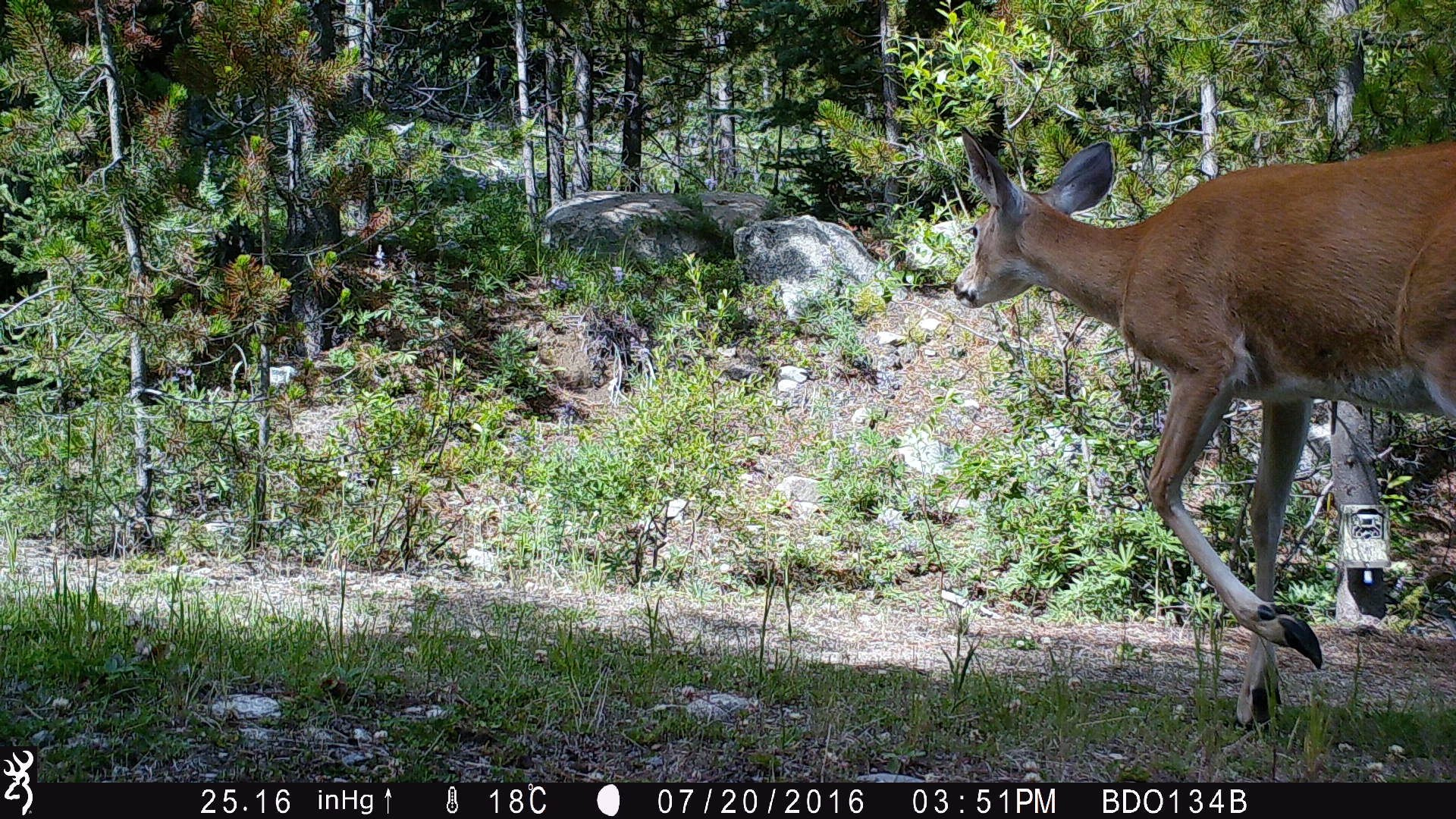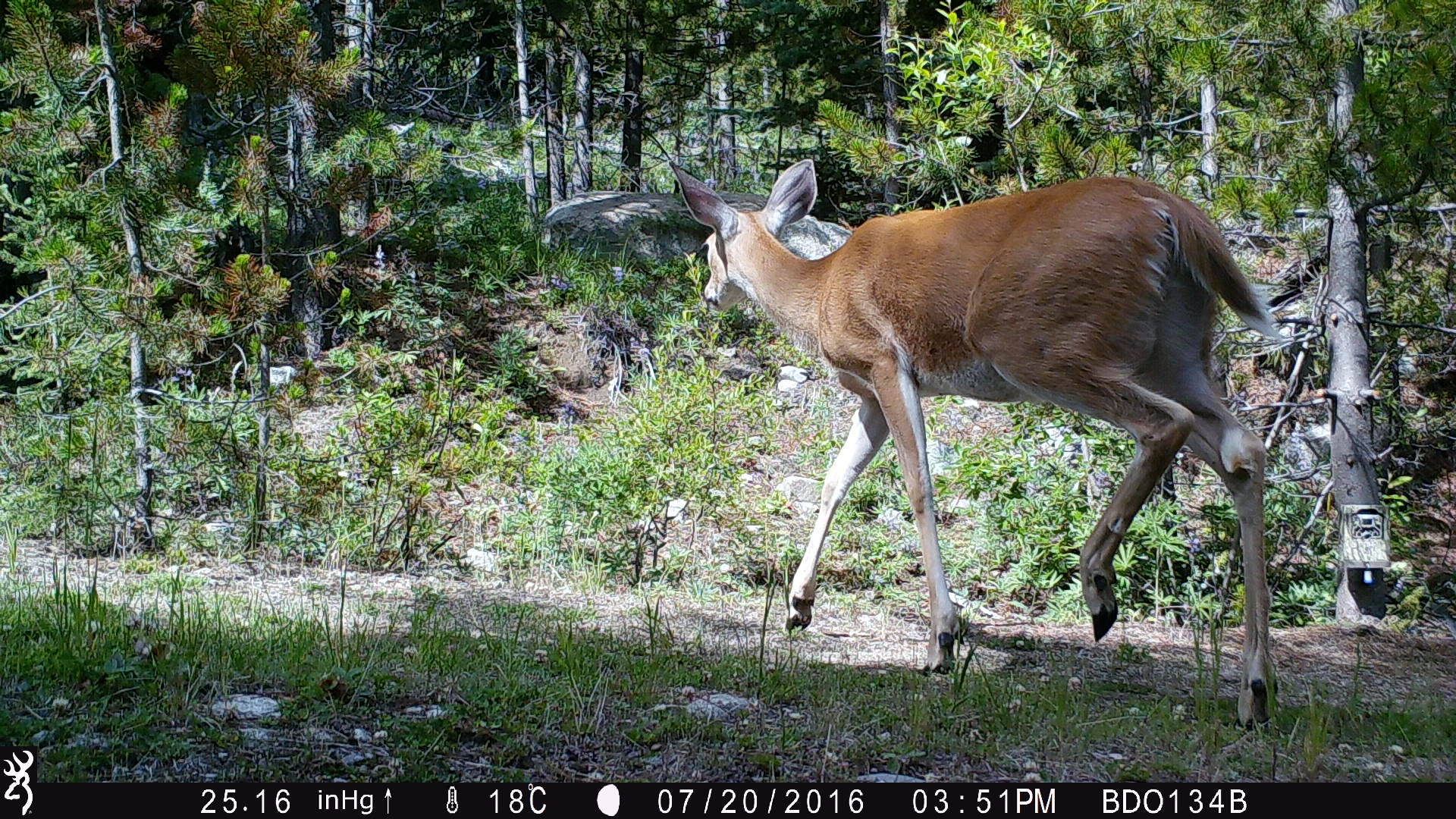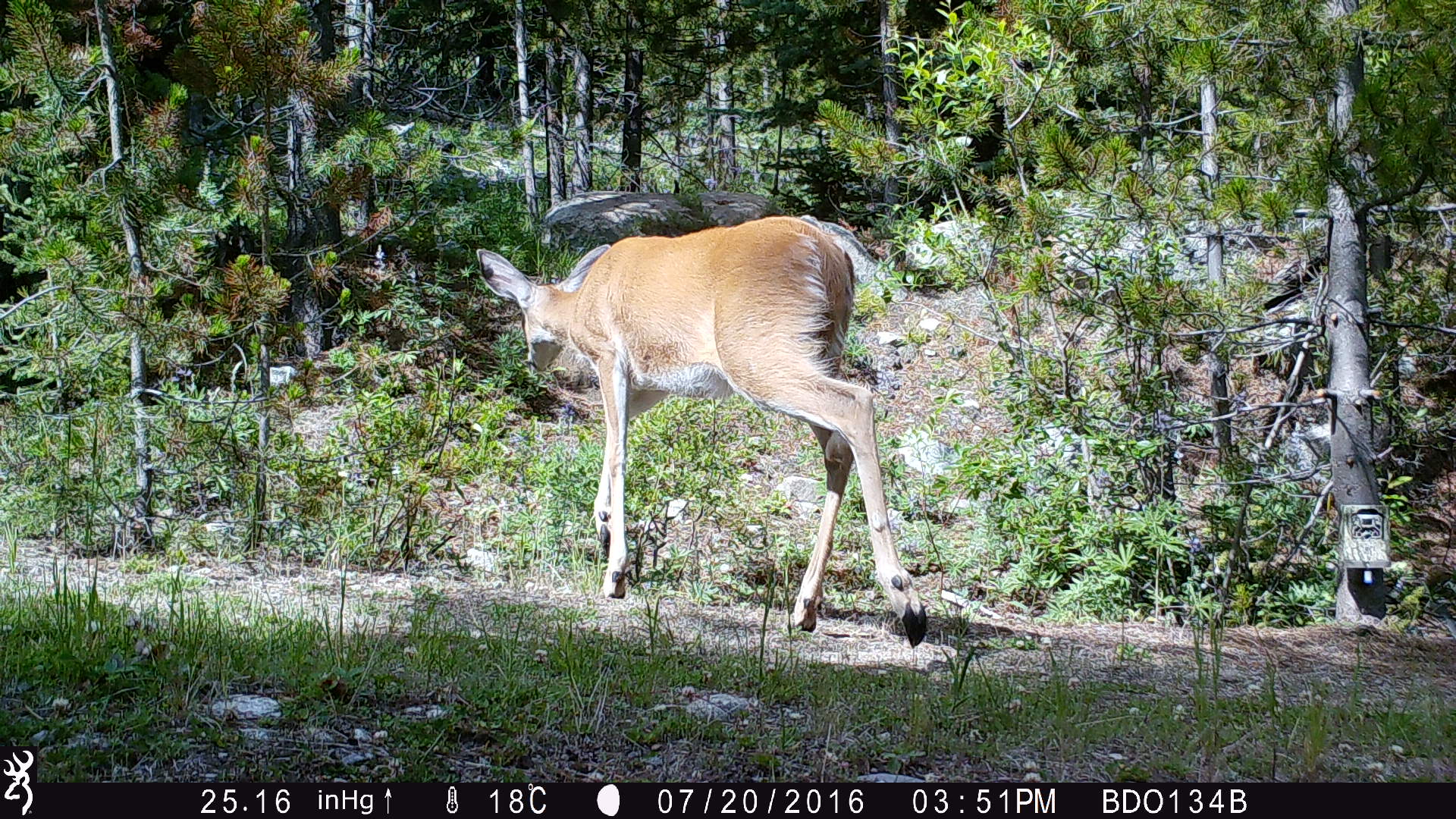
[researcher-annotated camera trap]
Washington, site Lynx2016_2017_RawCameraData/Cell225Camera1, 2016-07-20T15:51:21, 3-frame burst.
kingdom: Animalia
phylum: Chordata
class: Mammalia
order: Artiodactyla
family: Cervidae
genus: Odocoileus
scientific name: Odocoileus virginianus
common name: white-tailed deer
Odocoileus virginianus (white-tailed deer). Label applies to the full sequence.